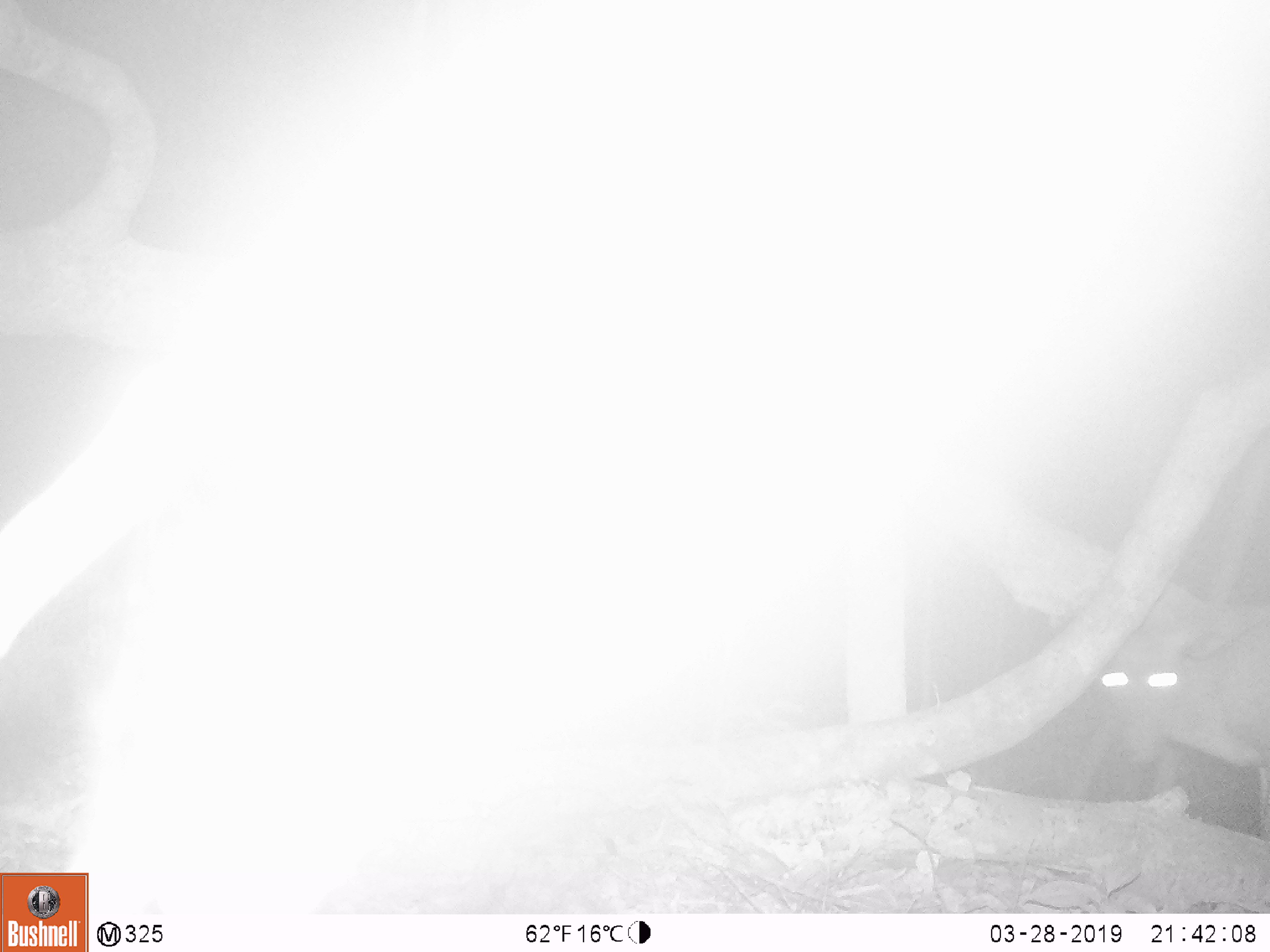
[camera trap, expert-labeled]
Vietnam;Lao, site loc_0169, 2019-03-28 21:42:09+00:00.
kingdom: Animalia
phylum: Chordata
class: Mammalia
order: Artiodactyla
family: Cervidae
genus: Muntiacus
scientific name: Muntiacus rooseveltorum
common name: roosevelt's muntjac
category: roosevelts muntjac group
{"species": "roosevelts muntjac group (roosevelt's muntjac) (Muntiacus rooseveltorum)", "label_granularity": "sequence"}